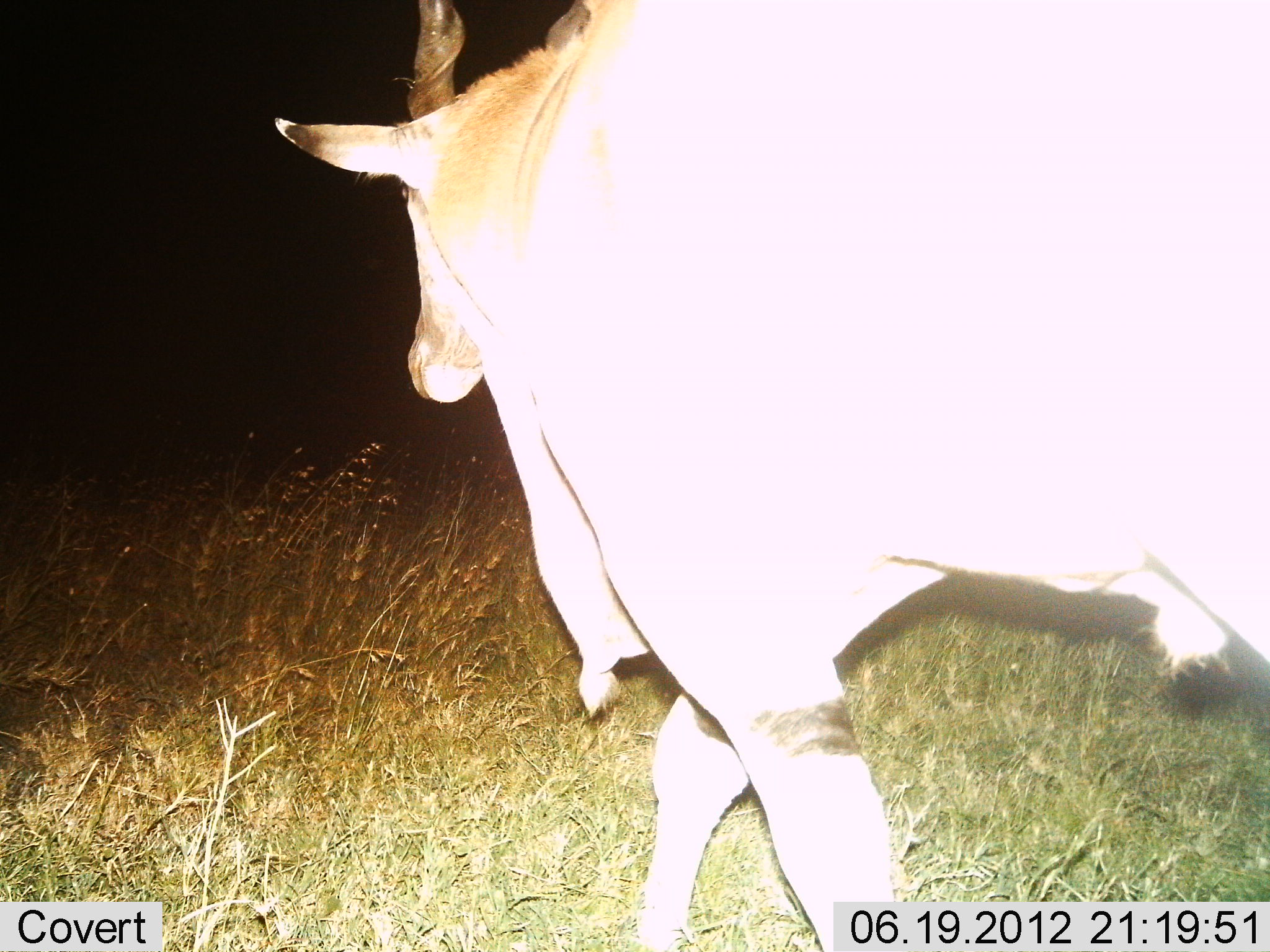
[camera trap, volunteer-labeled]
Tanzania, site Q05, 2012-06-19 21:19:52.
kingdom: Animalia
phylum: Chordata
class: Mammalia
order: Artiodactyla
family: Bovidae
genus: Tragelaphus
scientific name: Tragelaphus oryx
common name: eland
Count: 1.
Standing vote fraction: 10%.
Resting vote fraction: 0%.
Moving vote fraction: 90%.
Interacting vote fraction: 0%.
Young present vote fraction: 0%.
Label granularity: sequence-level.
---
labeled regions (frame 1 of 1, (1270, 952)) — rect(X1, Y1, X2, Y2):
animal: rect(260, 4, 1270, 951)